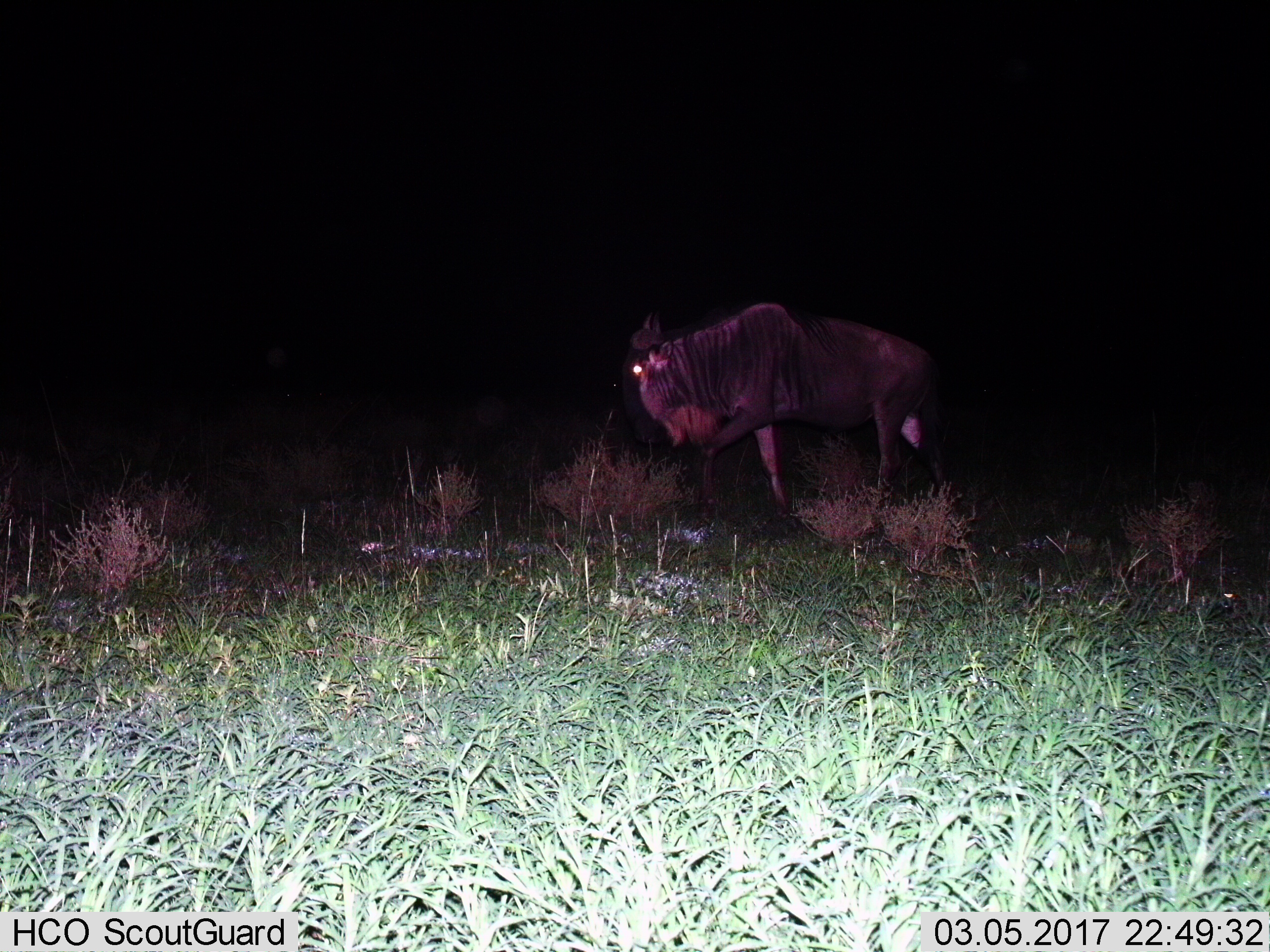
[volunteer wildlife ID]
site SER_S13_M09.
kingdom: Animalia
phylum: Chordata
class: Mammalia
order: Artiodactyla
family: Bovidae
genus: Connochaetes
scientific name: Connochaetes taurinus taurinus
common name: blue wildebeest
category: wildebeestblue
Wildebeestblue (blue wildebeest) (Connochaetes taurinus taurinus), count 1. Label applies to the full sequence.